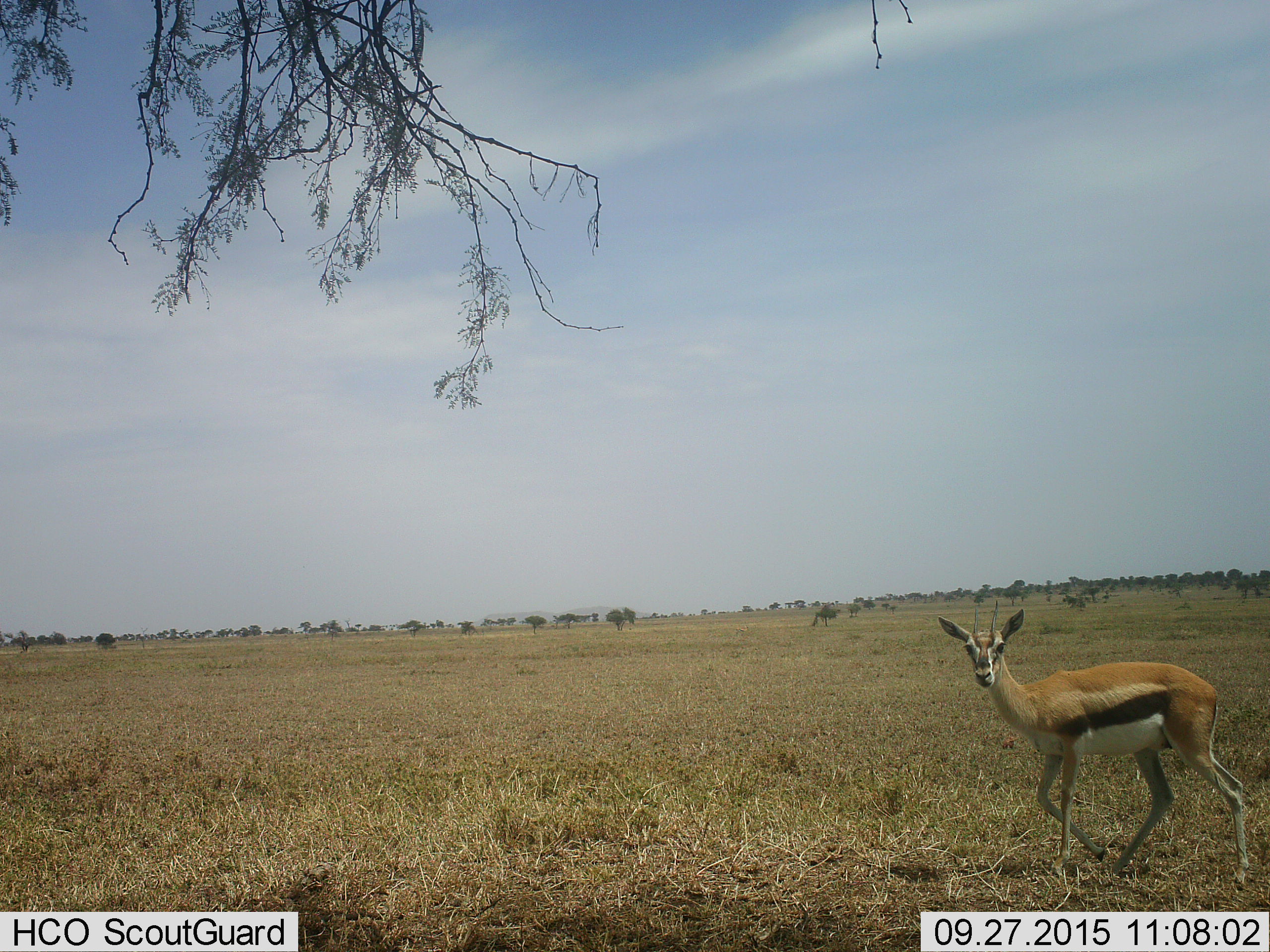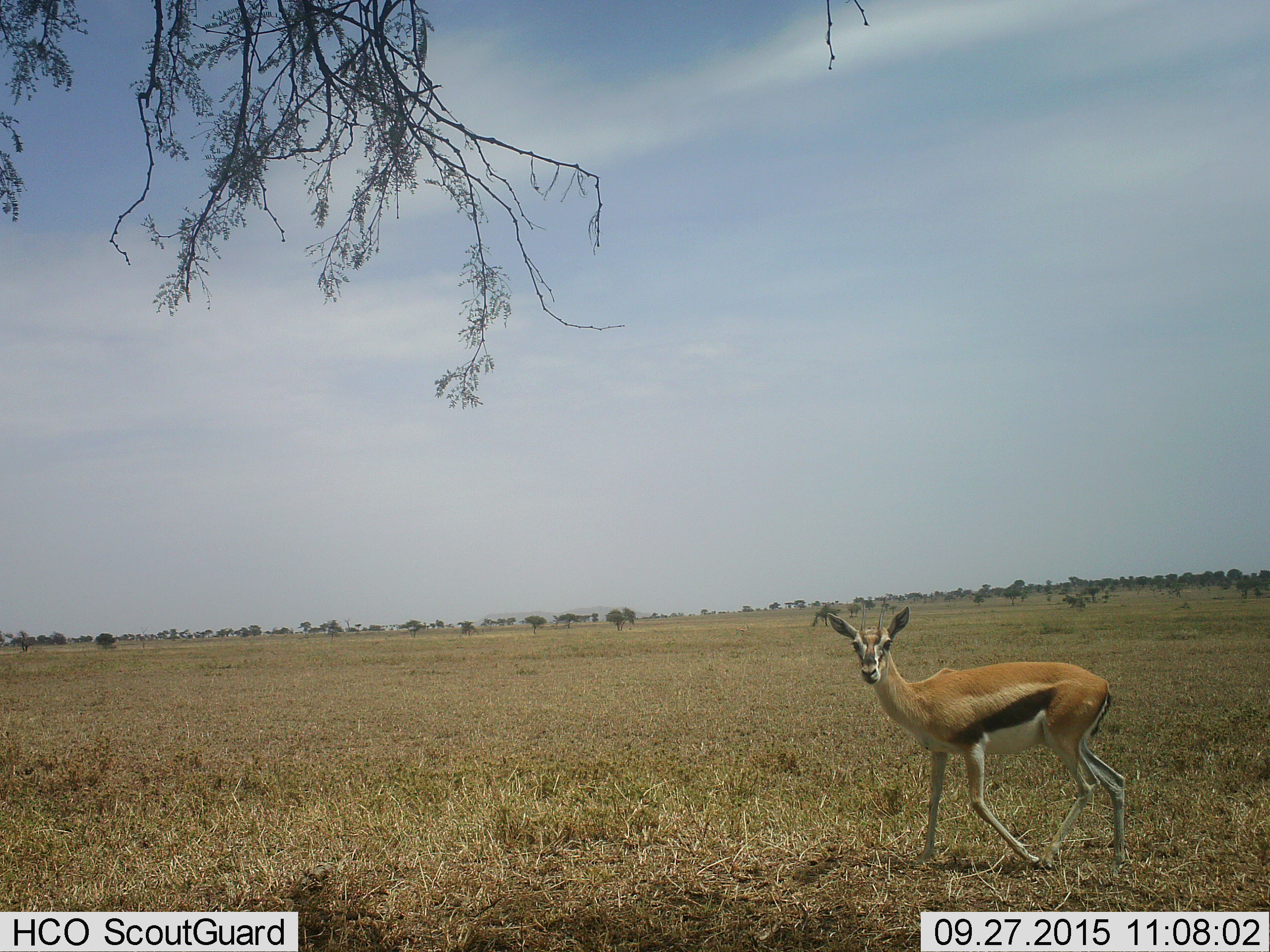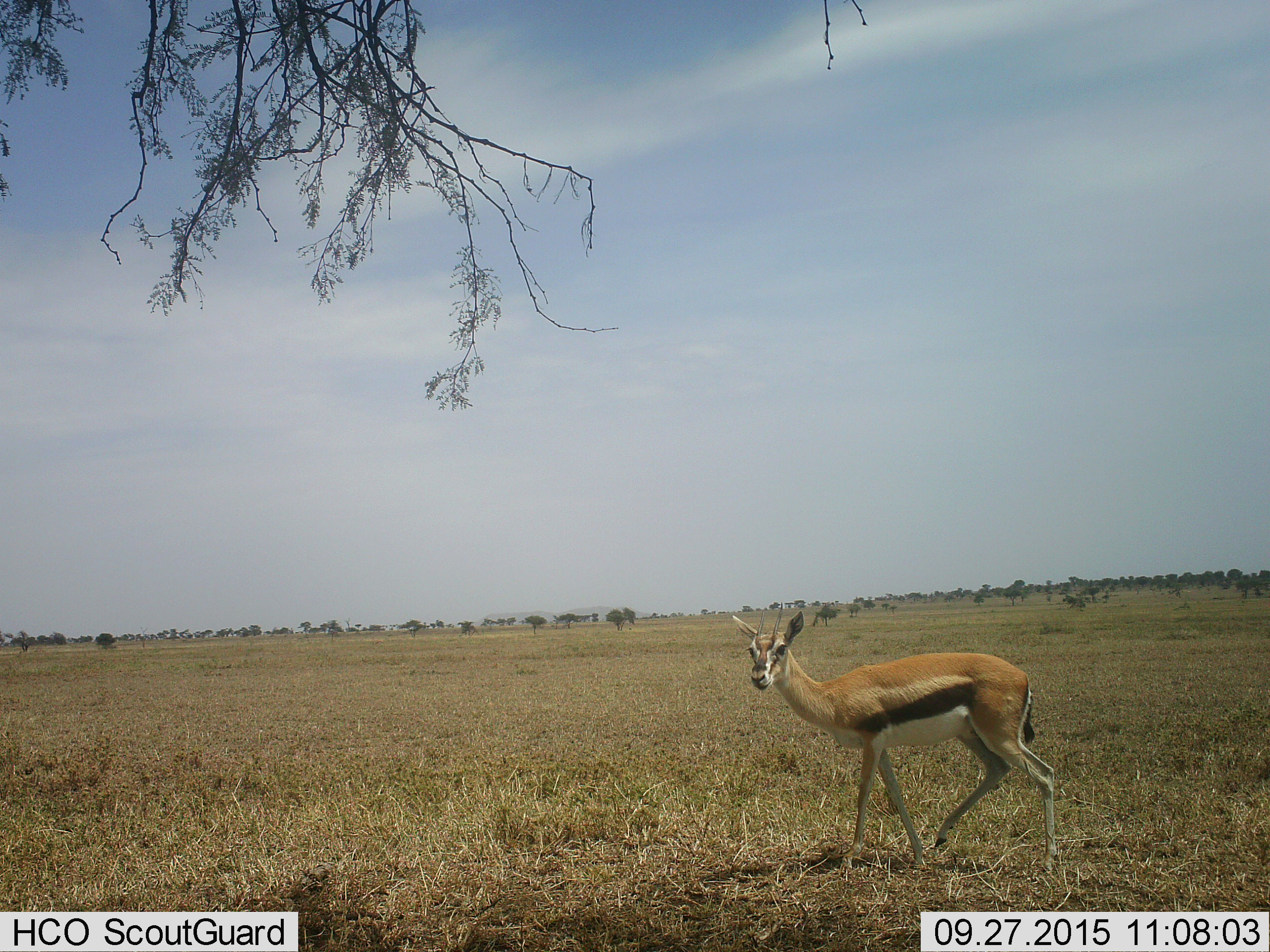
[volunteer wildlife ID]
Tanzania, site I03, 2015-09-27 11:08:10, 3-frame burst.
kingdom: Animalia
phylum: Chordata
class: Mammalia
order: Artiodactyla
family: Bovidae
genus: Eudorcas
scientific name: Eudorcas thomsonii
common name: thomson's gazelle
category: gazellethomsons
Gazellethomsons (thomson's gazelle) (Eudorcas thomsonii), count 1. Behavior (volunteer vote fractions): standing 20%, resting 0%, moving 80%, interacting 0%. Young present (vote fraction): 0%. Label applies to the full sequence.